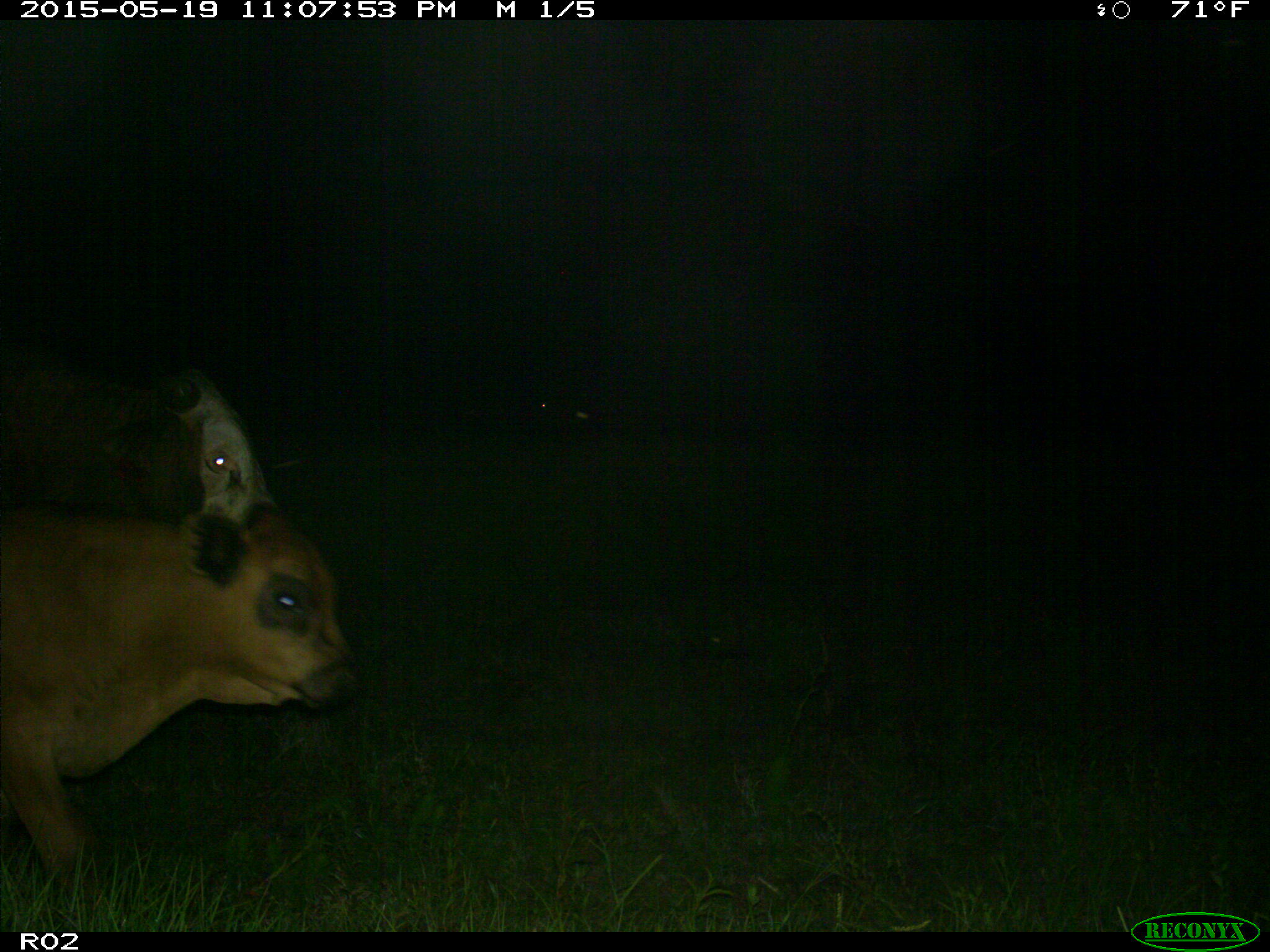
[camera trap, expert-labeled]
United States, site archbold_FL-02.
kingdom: Animalia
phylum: Chordata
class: Mammalia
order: Artiodactyla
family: Bovidae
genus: Bos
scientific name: Bos taurus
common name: domestic cow